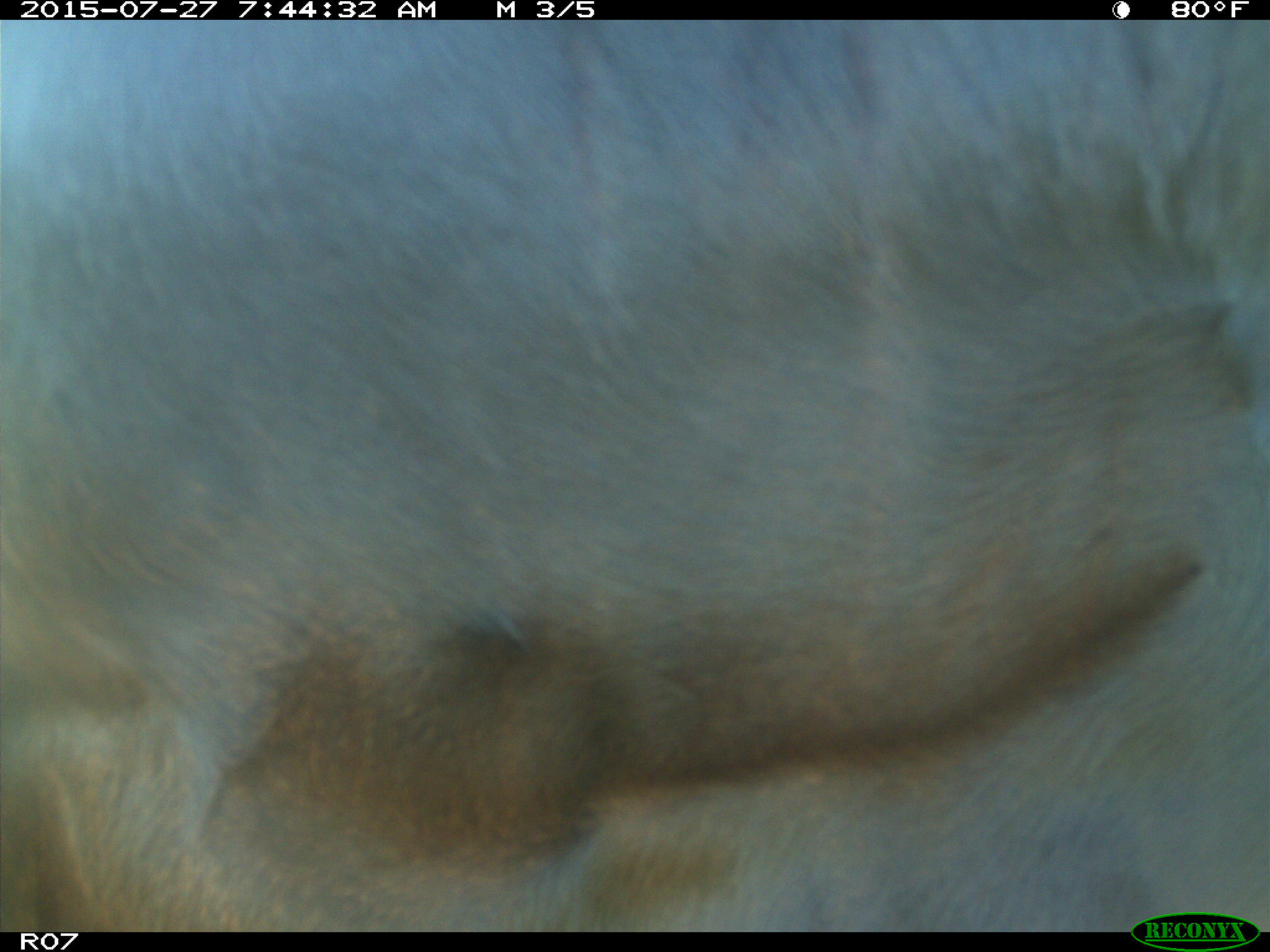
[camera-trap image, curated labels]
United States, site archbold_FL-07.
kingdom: Animalia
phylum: Chordata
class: Mammalia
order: Artiodactyla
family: Bovidae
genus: Bos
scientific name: Bos taurus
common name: domestic cow